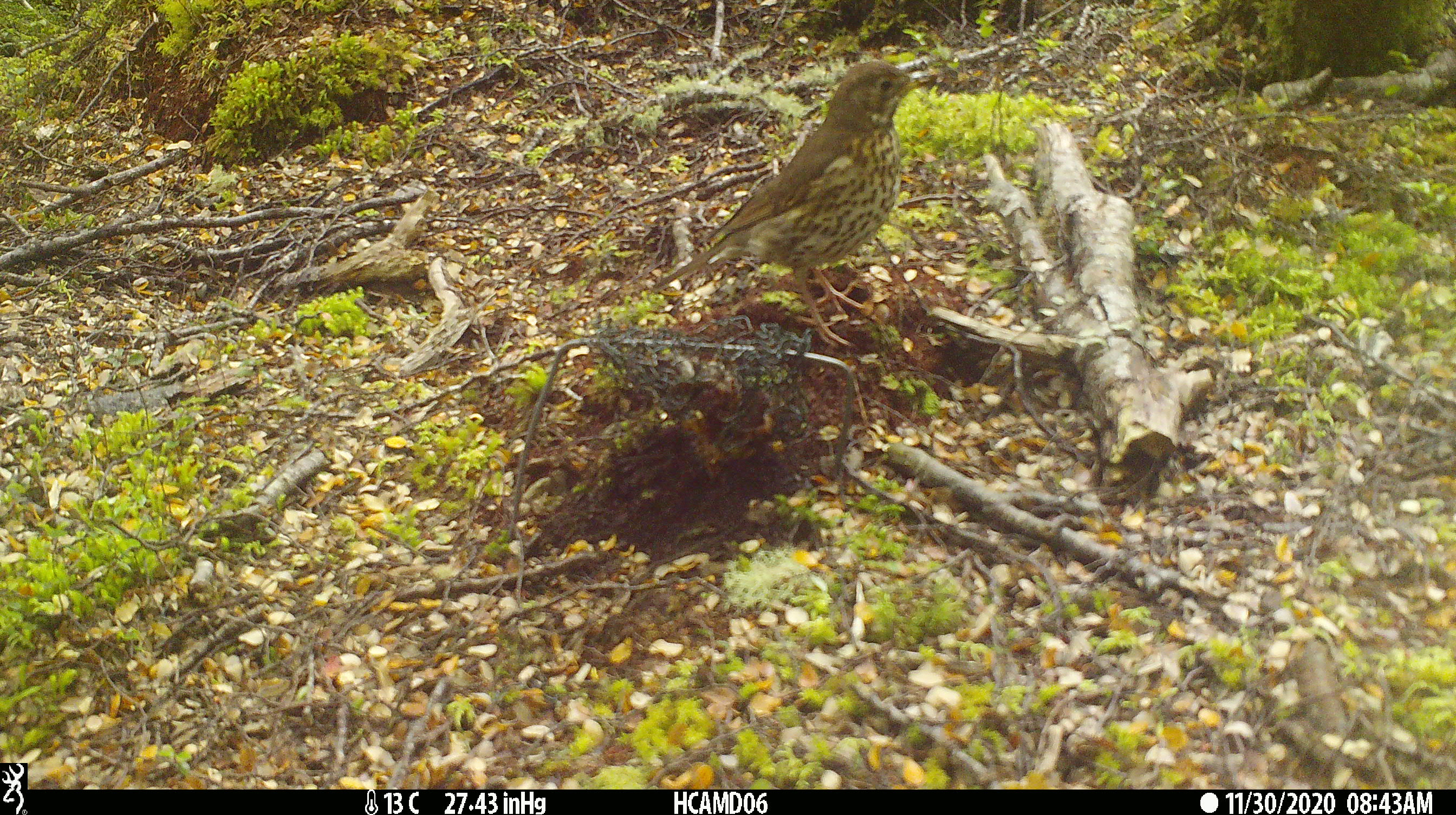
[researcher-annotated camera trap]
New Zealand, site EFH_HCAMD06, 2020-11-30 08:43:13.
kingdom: Animalia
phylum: Chordata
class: Aves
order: Passeriformes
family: Turdidae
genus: Turdus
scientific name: Turdus philomelos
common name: song thrush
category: thrush